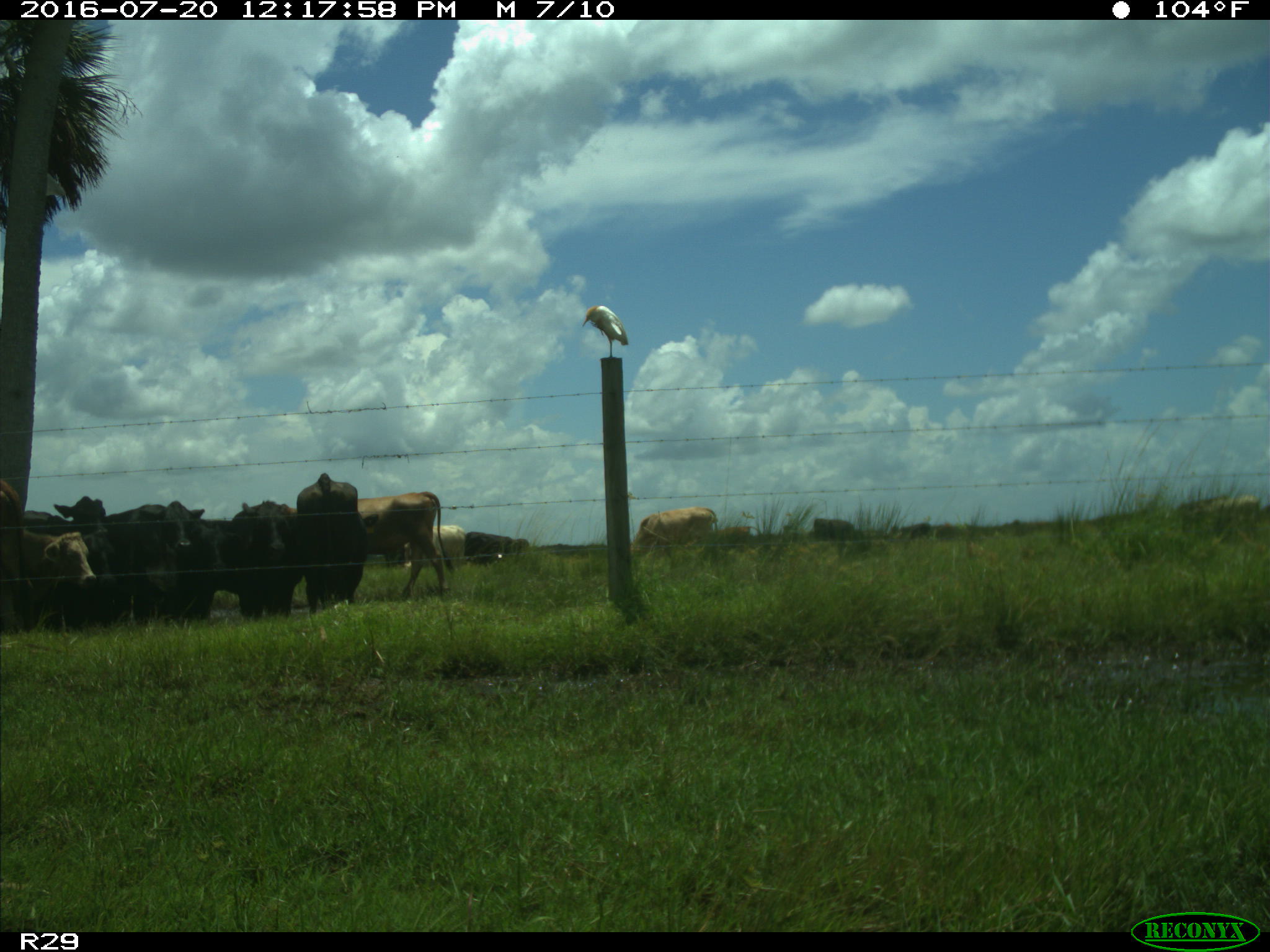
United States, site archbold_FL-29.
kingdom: Animalia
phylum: Chordata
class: Mammalia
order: Artiodactyla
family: Bovidae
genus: Bos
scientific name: Bos taurus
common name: domestic cow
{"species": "Bos taurus (domestic cow)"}